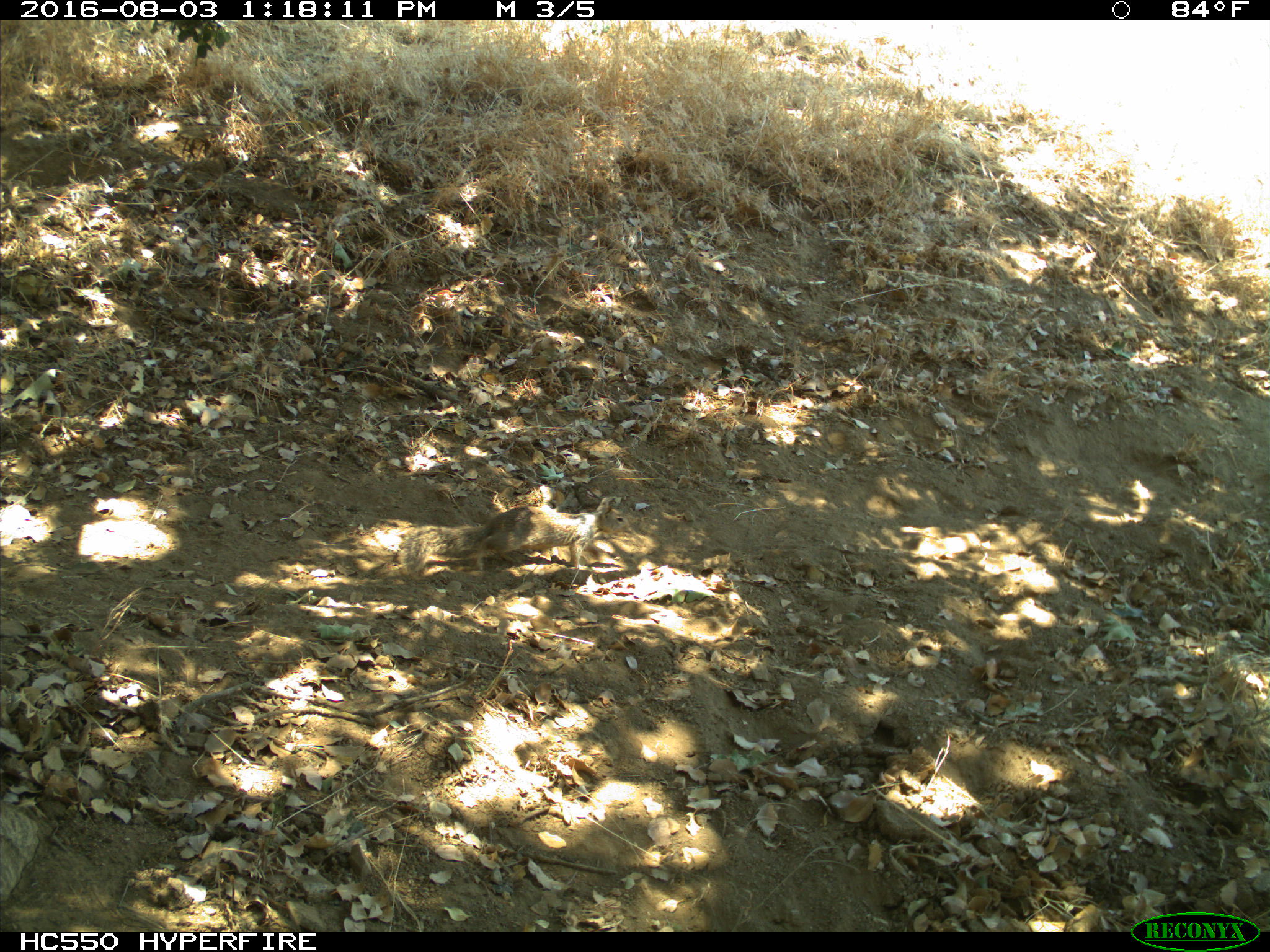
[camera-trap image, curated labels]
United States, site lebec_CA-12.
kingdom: Animalia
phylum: Chordata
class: Mammalia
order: Rodentia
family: Sciuridae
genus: Otospermophilus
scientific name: Otospermophilus beecheyi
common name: california ground squirrel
Otospermophilus beecheyi (california ground squirrel).